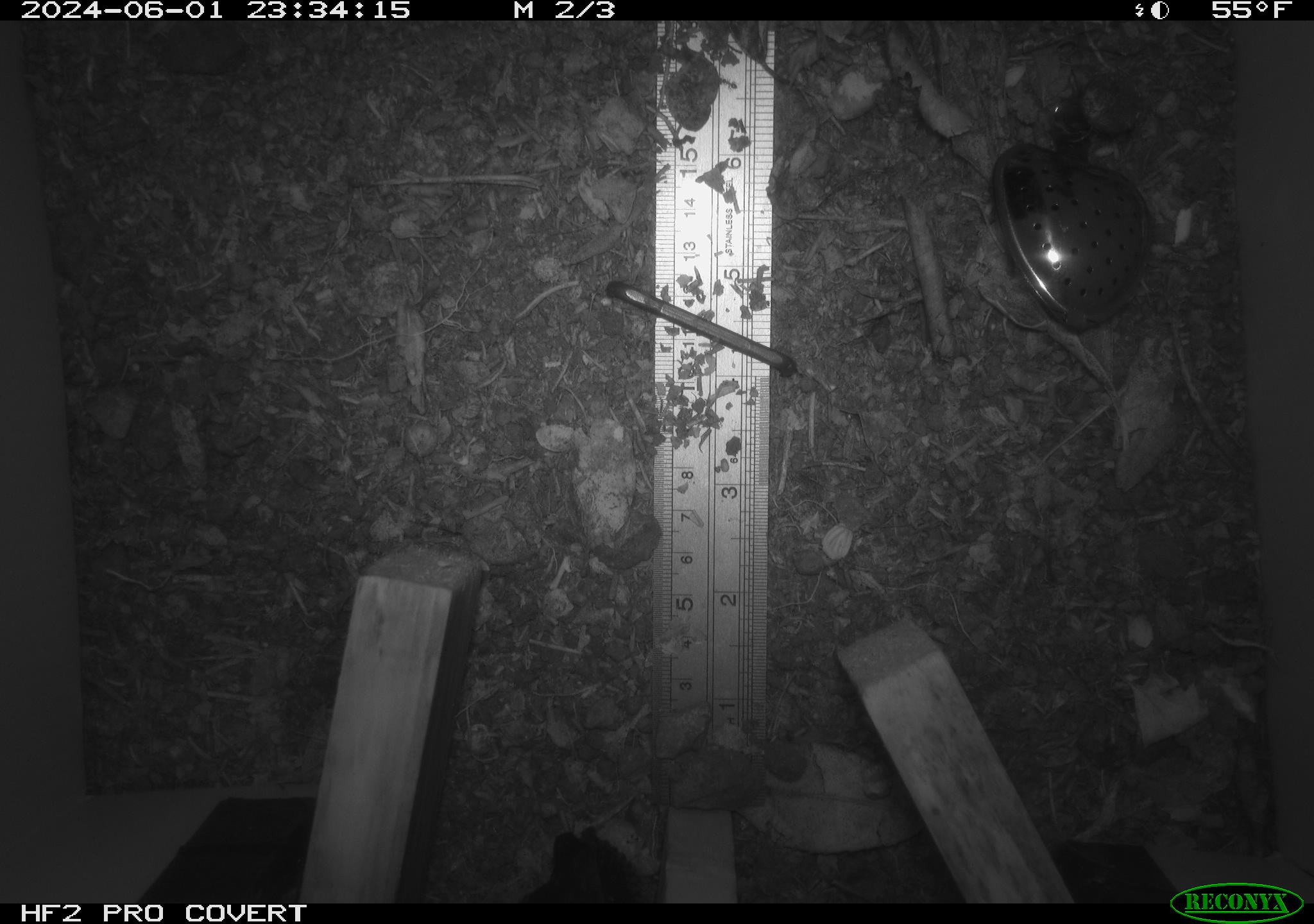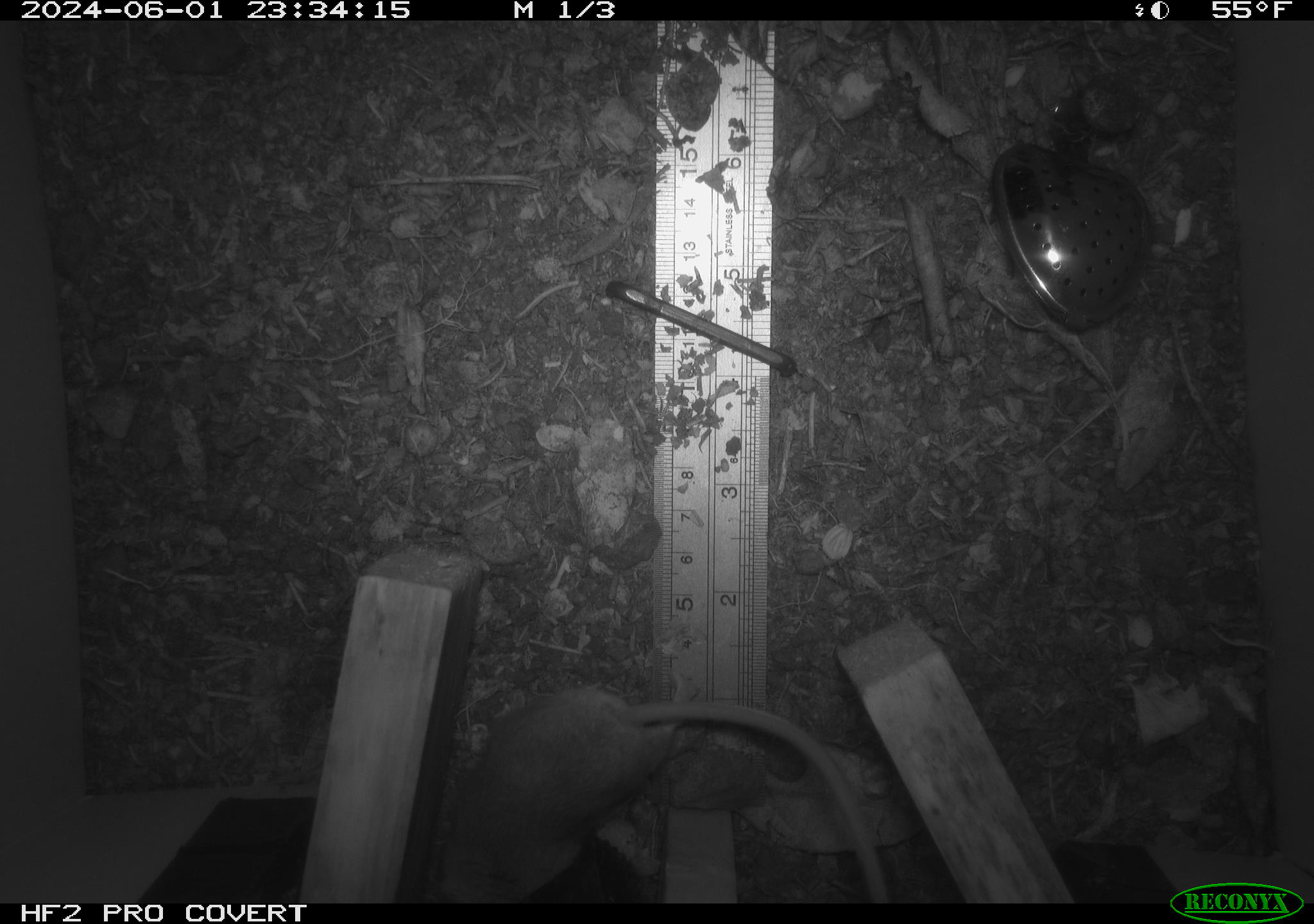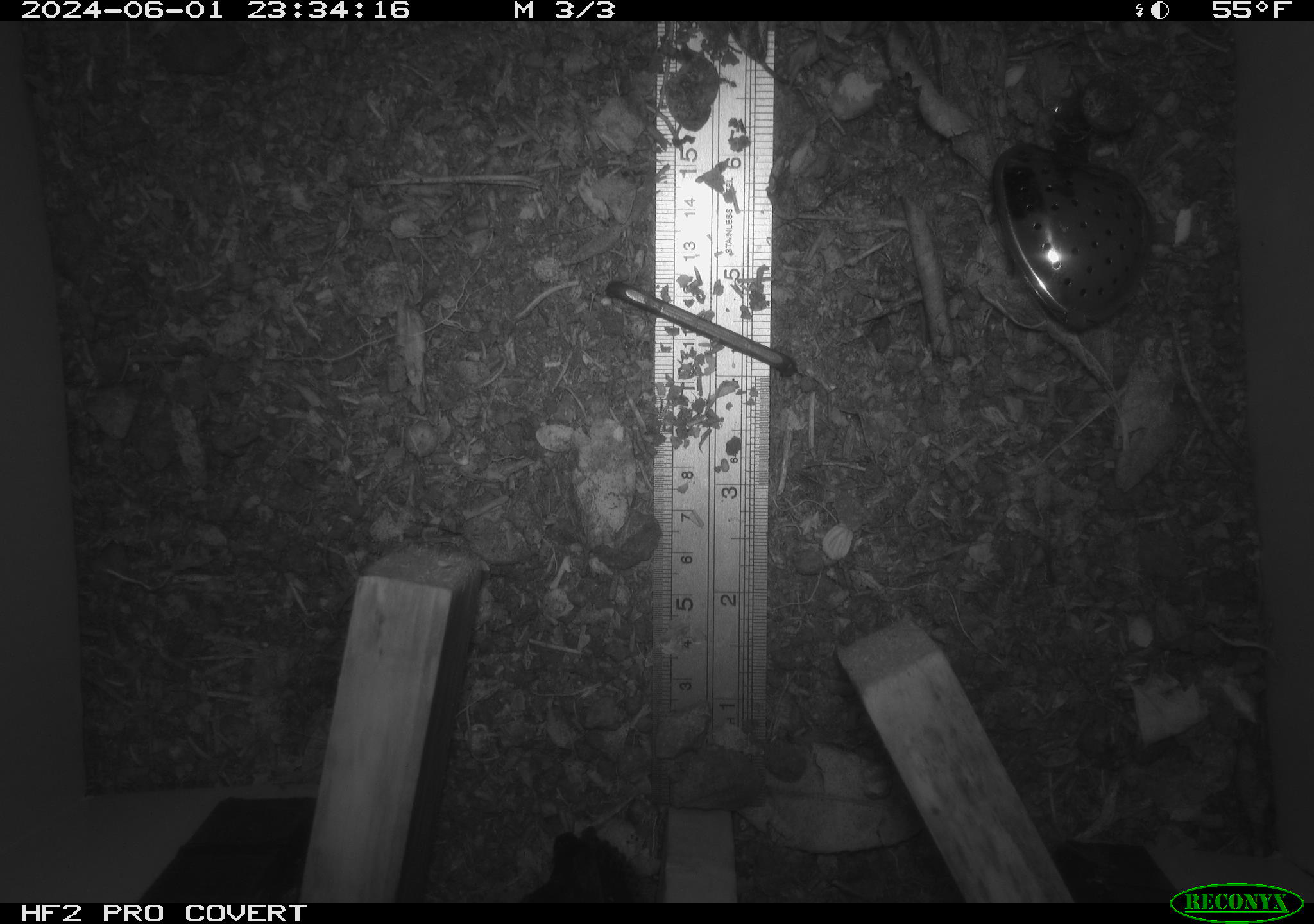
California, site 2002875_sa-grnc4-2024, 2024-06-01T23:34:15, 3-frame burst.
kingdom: Animalia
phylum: Chordata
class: Mammalia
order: Rodentia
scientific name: Rodentia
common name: rodent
Rodent (Rodentia).